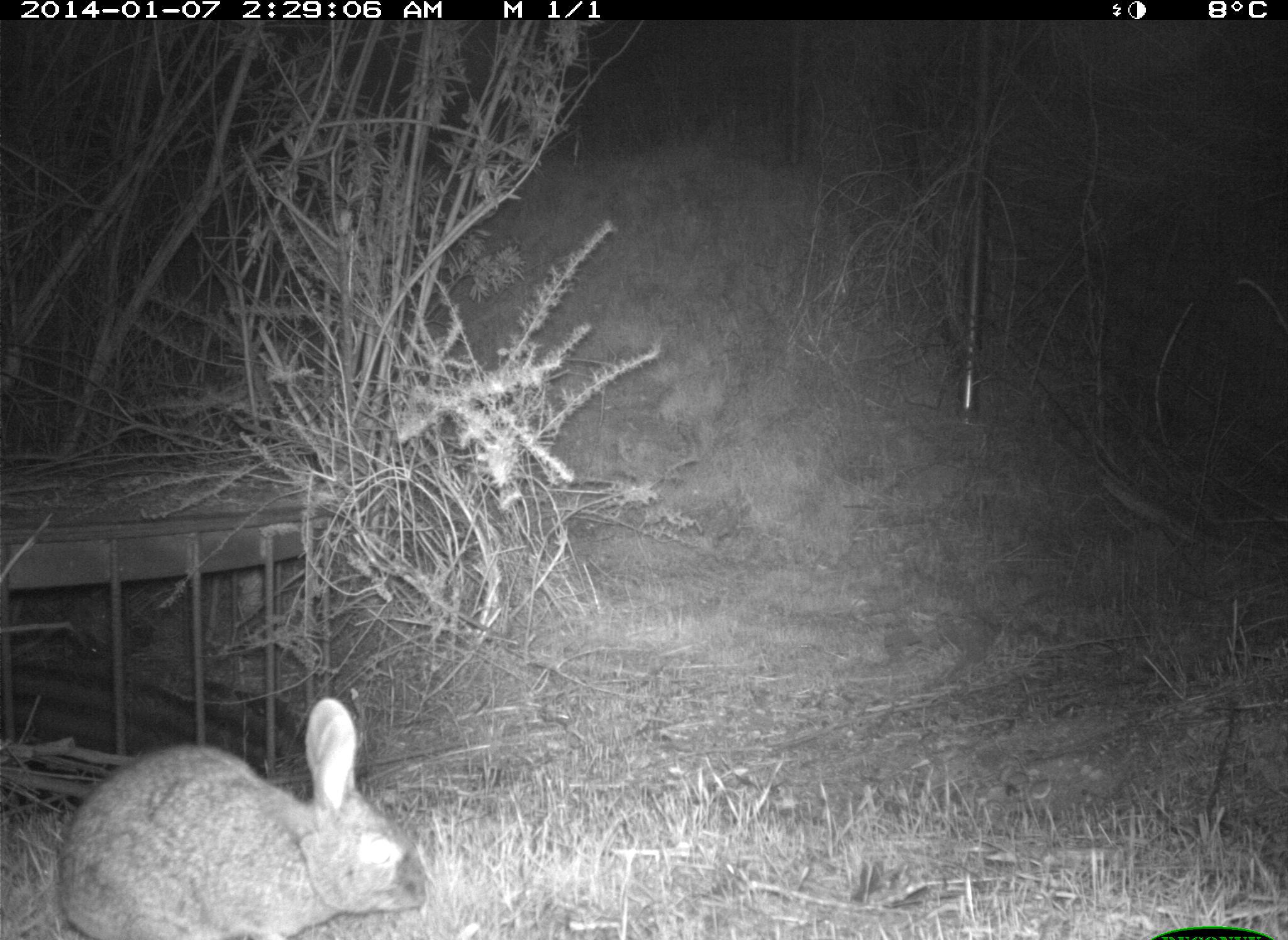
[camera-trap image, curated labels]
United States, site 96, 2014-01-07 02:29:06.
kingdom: Animalia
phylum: Chordata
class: Mammalia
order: Lagomorpha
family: Leporidae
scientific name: Leporidae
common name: rabbits and hares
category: rabbit